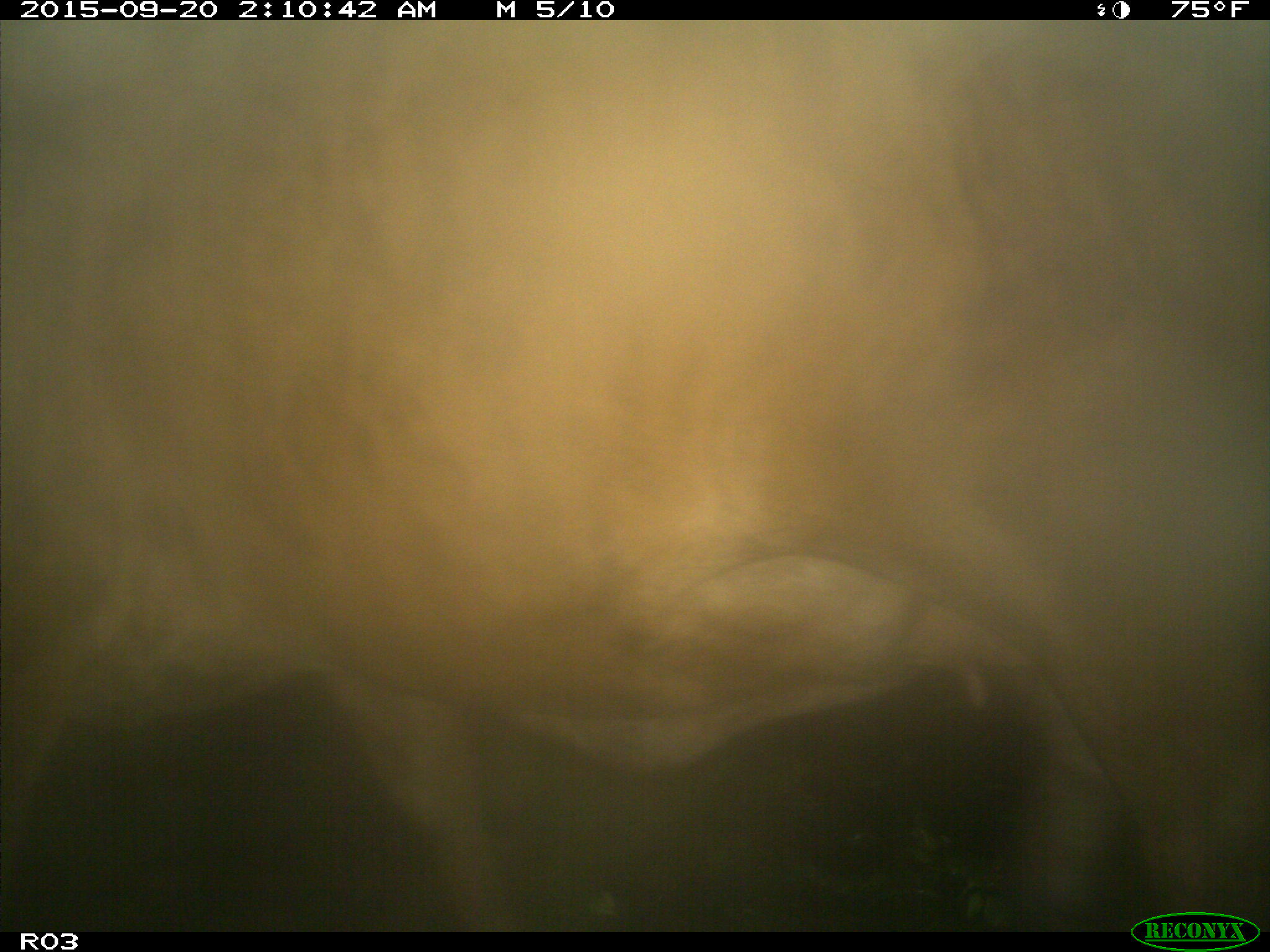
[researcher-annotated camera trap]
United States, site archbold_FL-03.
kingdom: Animalia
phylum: Chordata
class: Mammalia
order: Artiodactyla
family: Bovidae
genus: Bos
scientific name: Bos taurus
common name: domestic cow